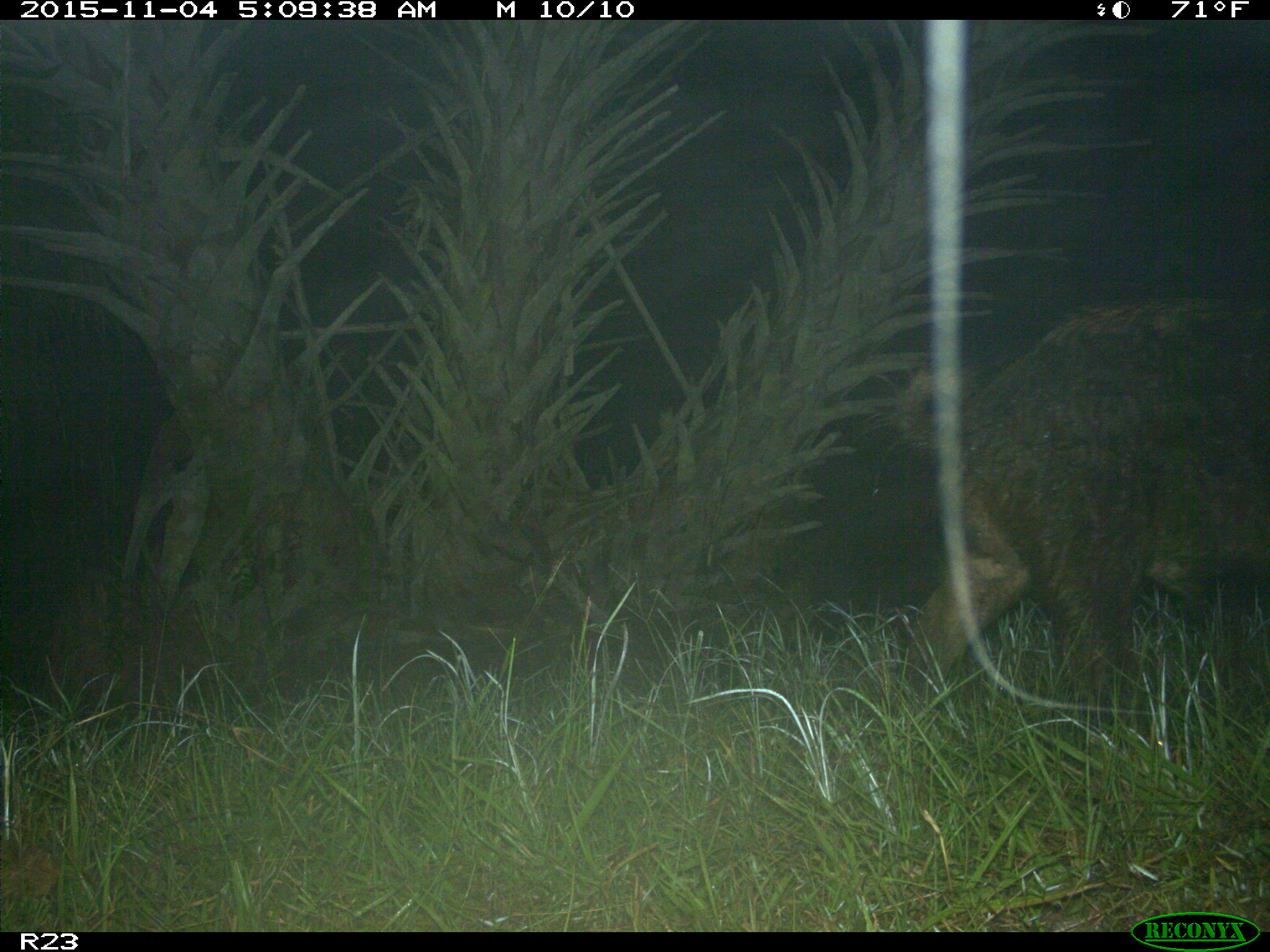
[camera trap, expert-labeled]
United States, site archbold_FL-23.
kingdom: Animalia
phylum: Chordata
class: Mammalia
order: Artiodactyla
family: Suidae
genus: Sus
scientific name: Sus scrofa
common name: wild boar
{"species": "Sus scrofa (wild boar)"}